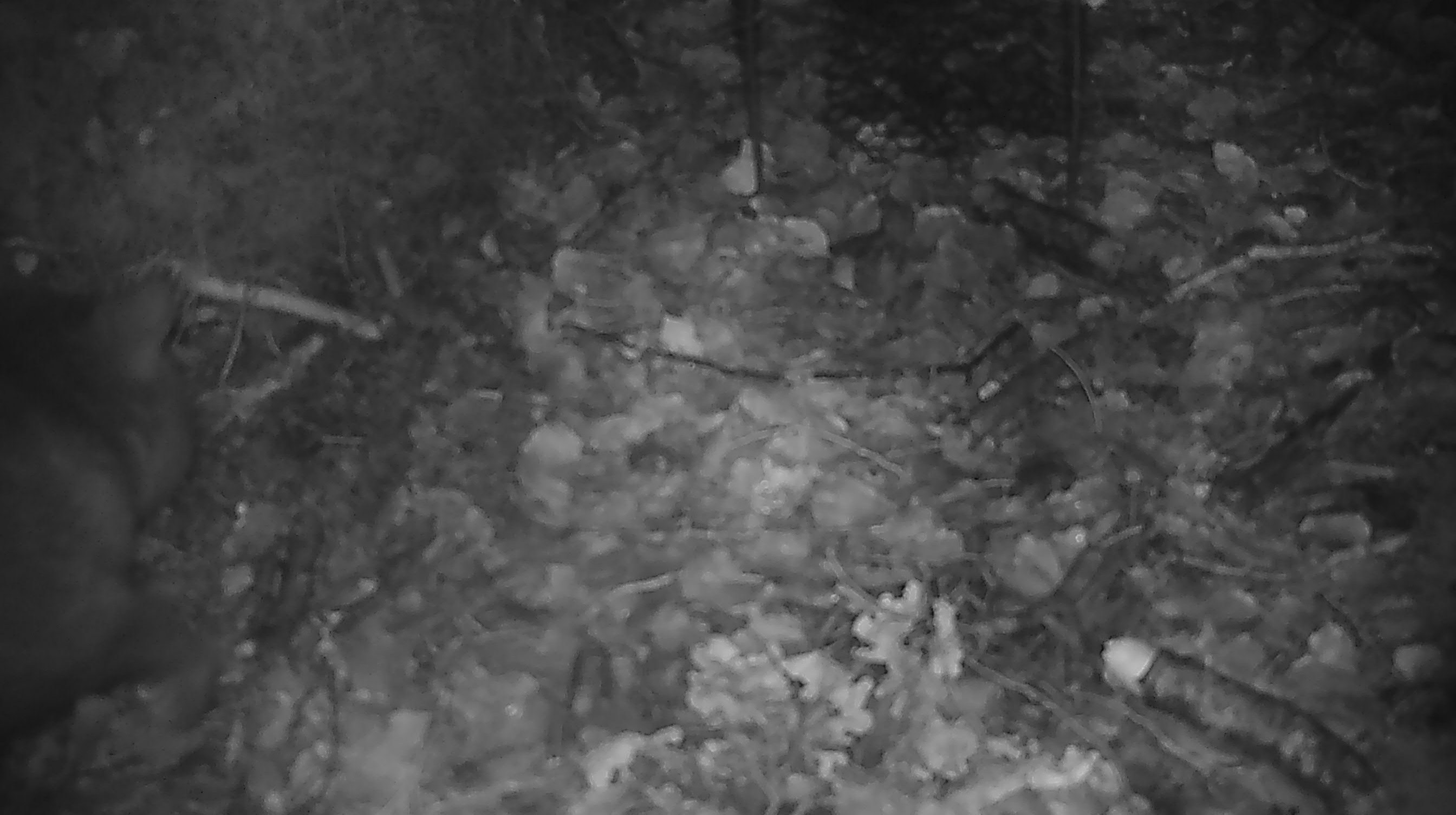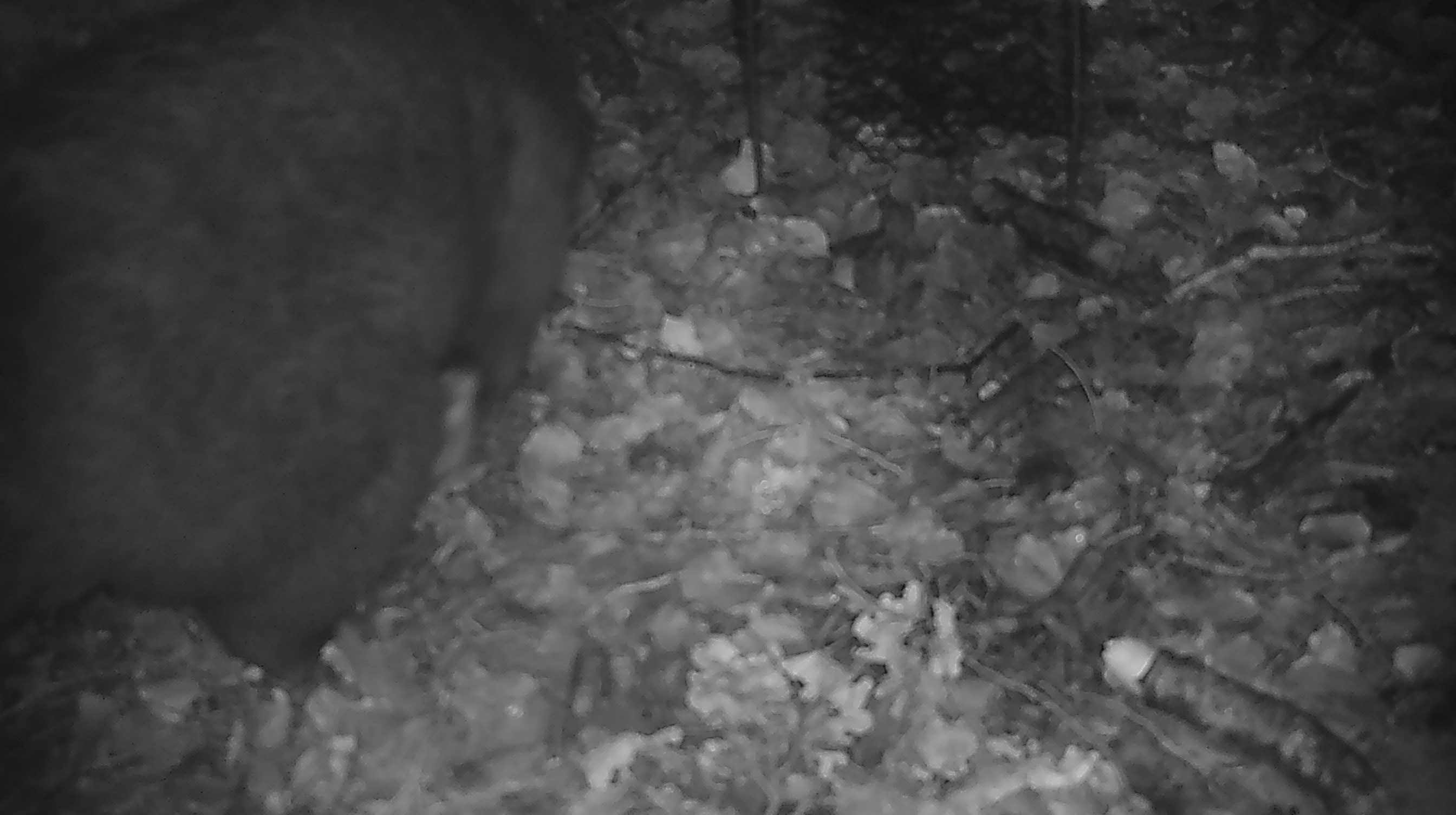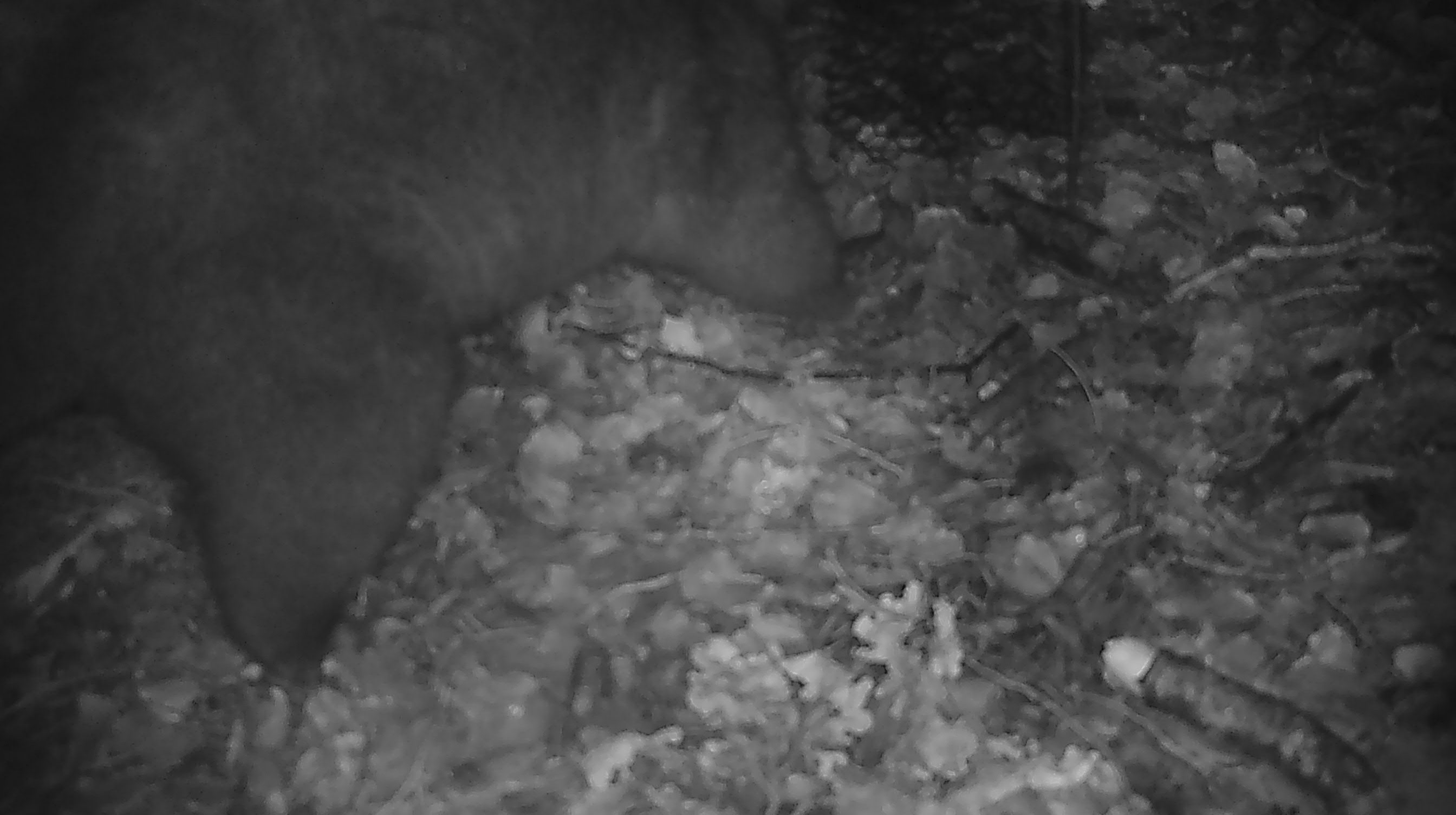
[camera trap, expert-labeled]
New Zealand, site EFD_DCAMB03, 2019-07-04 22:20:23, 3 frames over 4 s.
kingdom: Animalia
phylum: Chordata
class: Mammalia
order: Diprotodontia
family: Phalangeridae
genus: Trichosurus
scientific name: Trichosurus vulpecula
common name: common brushtail possum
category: possum